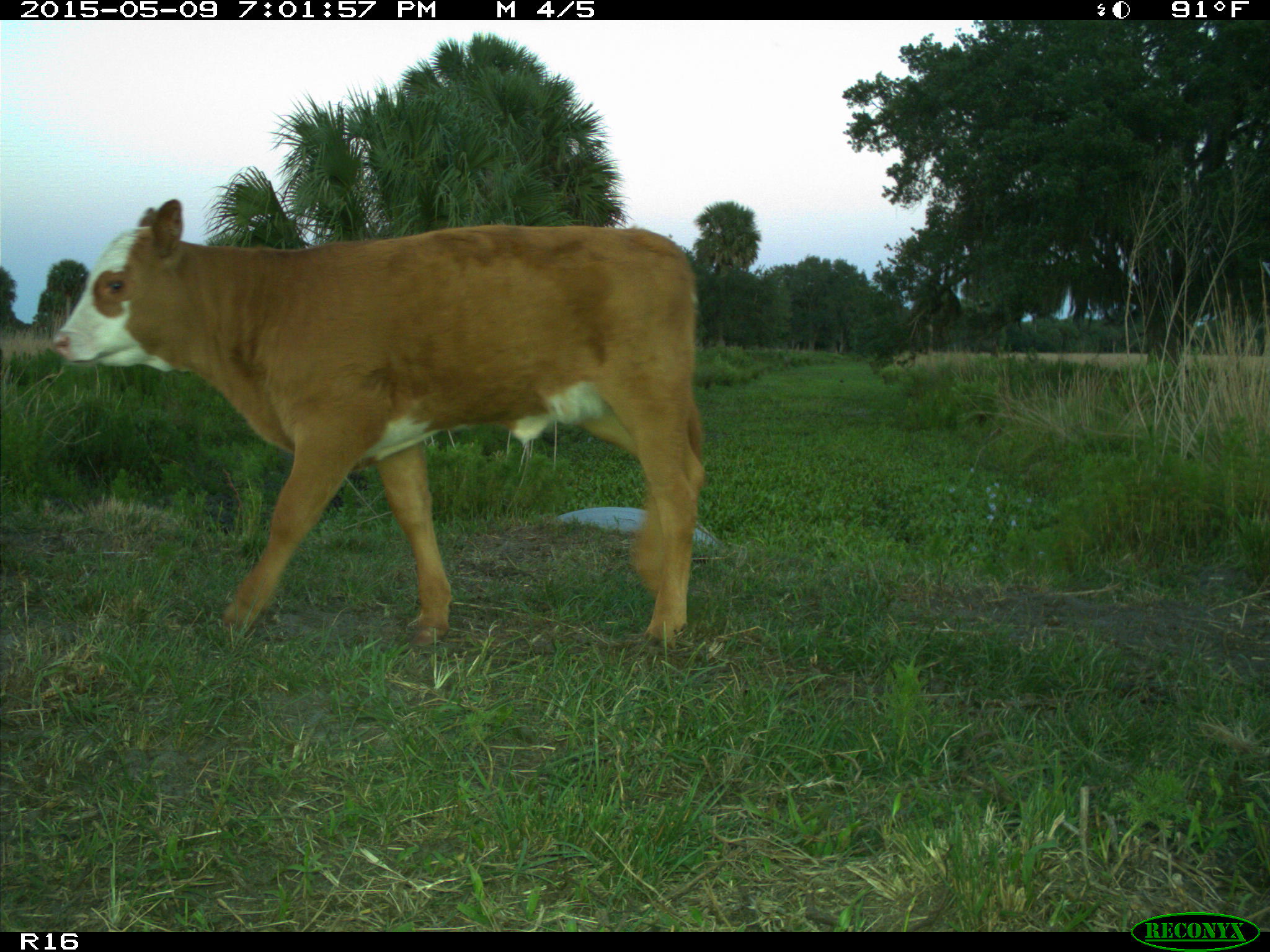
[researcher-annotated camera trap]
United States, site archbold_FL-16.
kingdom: Animalia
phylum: Chordata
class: Mammalia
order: Artiodactyla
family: Bovidae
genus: Bos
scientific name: Bos taurus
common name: domestic cow